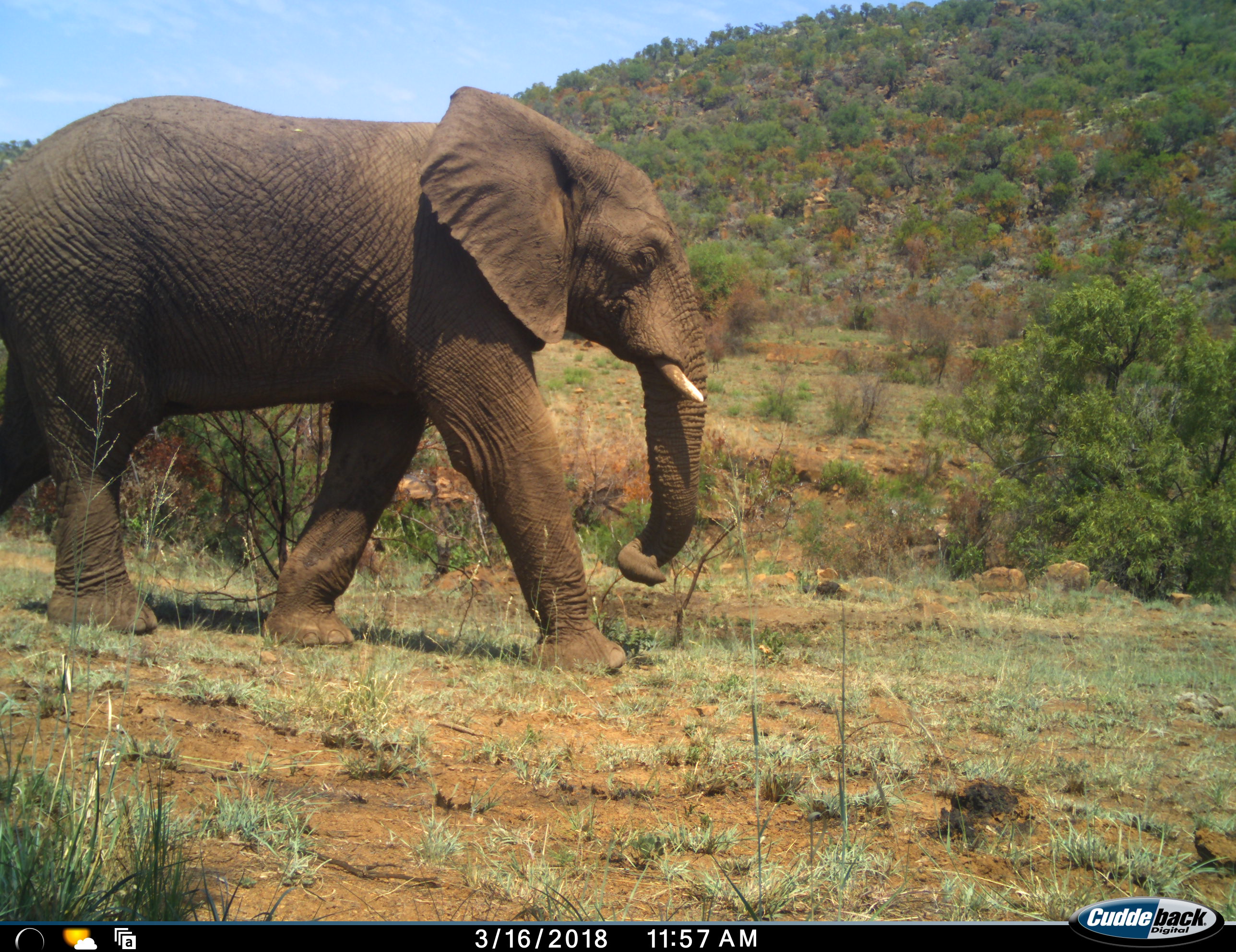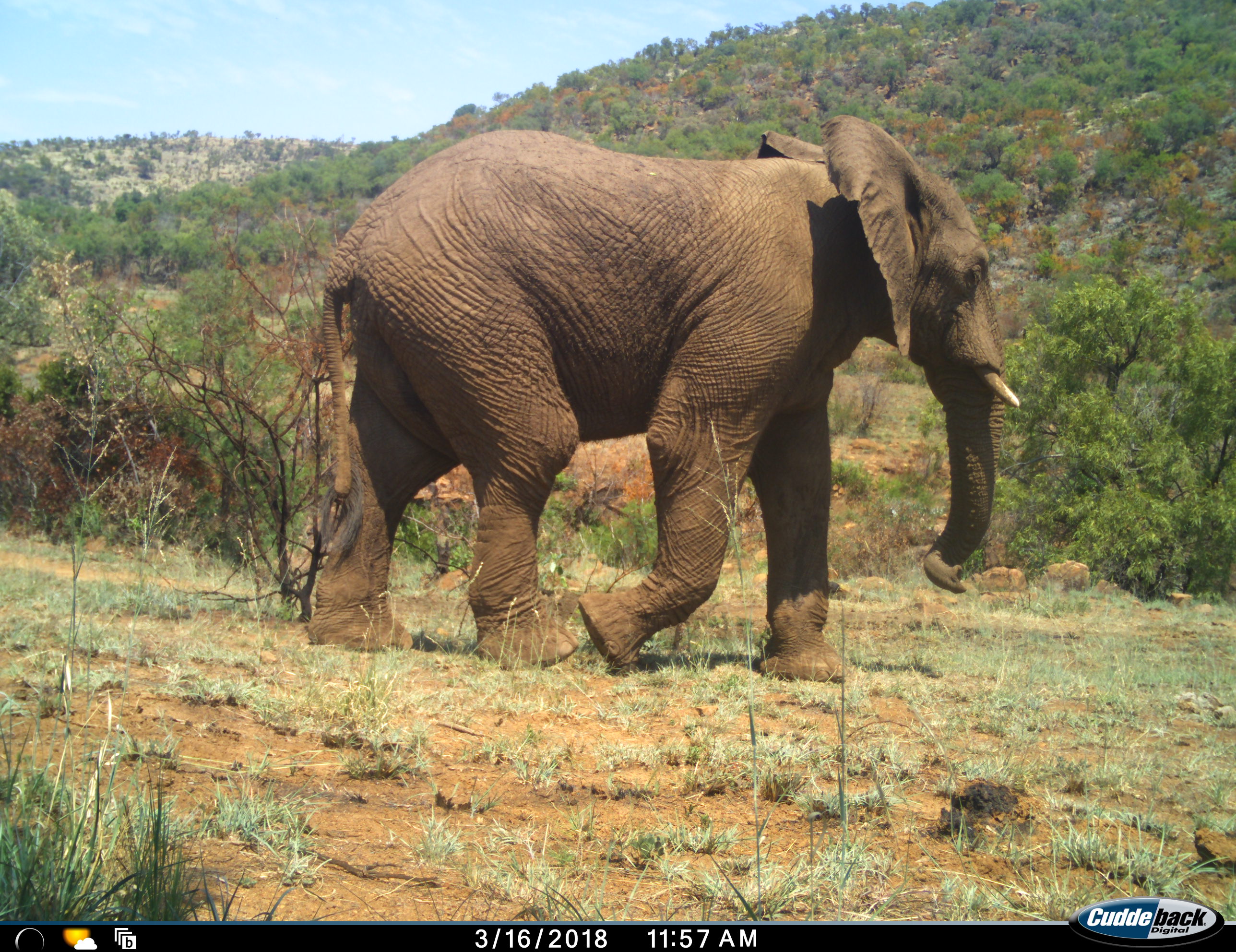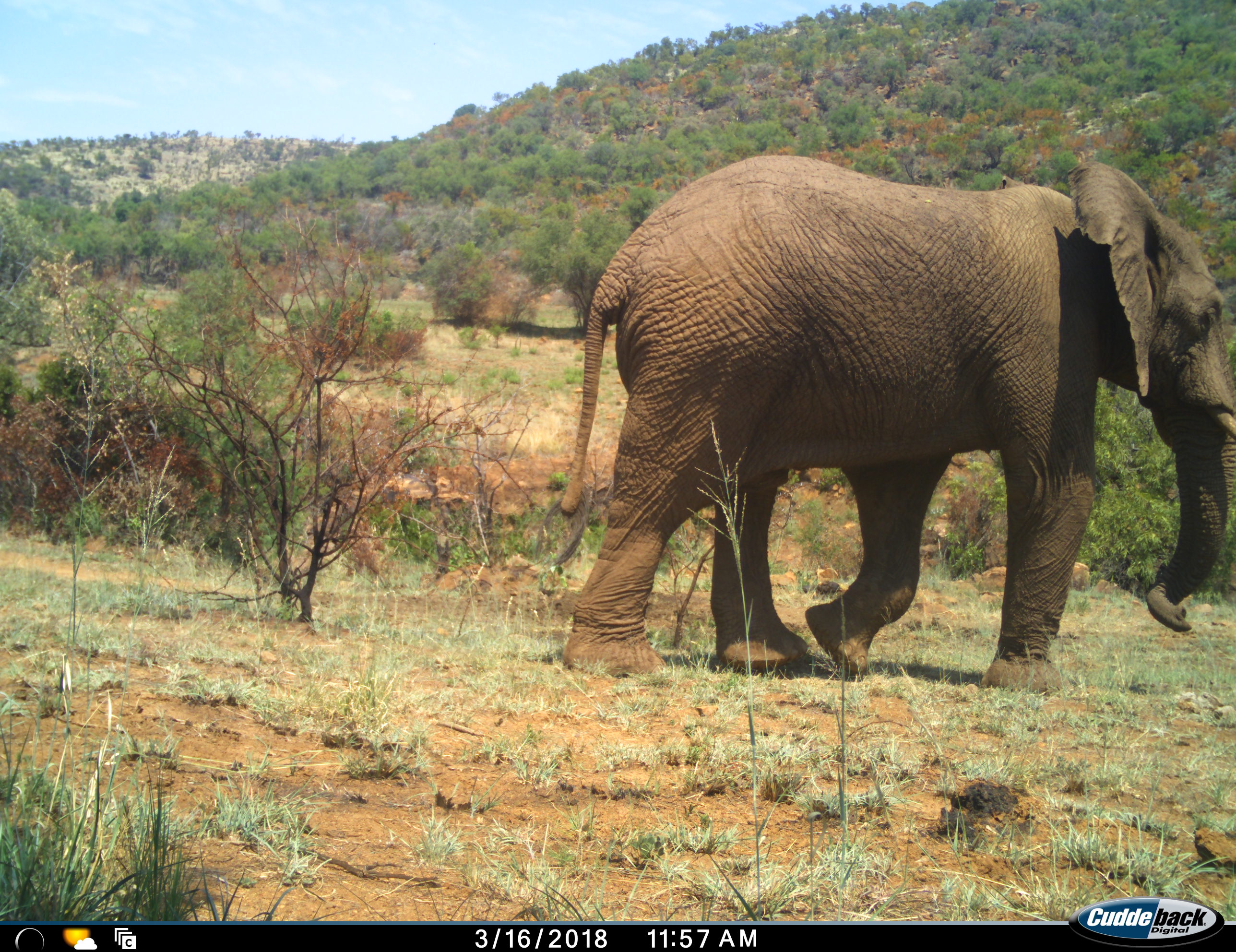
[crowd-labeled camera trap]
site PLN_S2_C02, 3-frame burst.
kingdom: Animalia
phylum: Chordata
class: Mammalia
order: Proboscidea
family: Elephantidae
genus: Loxodonta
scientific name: Loxodonta africana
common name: african bush elephant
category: elephant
Elephant (african bush elephant) (Loxodonta africana), count 1. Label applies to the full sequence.